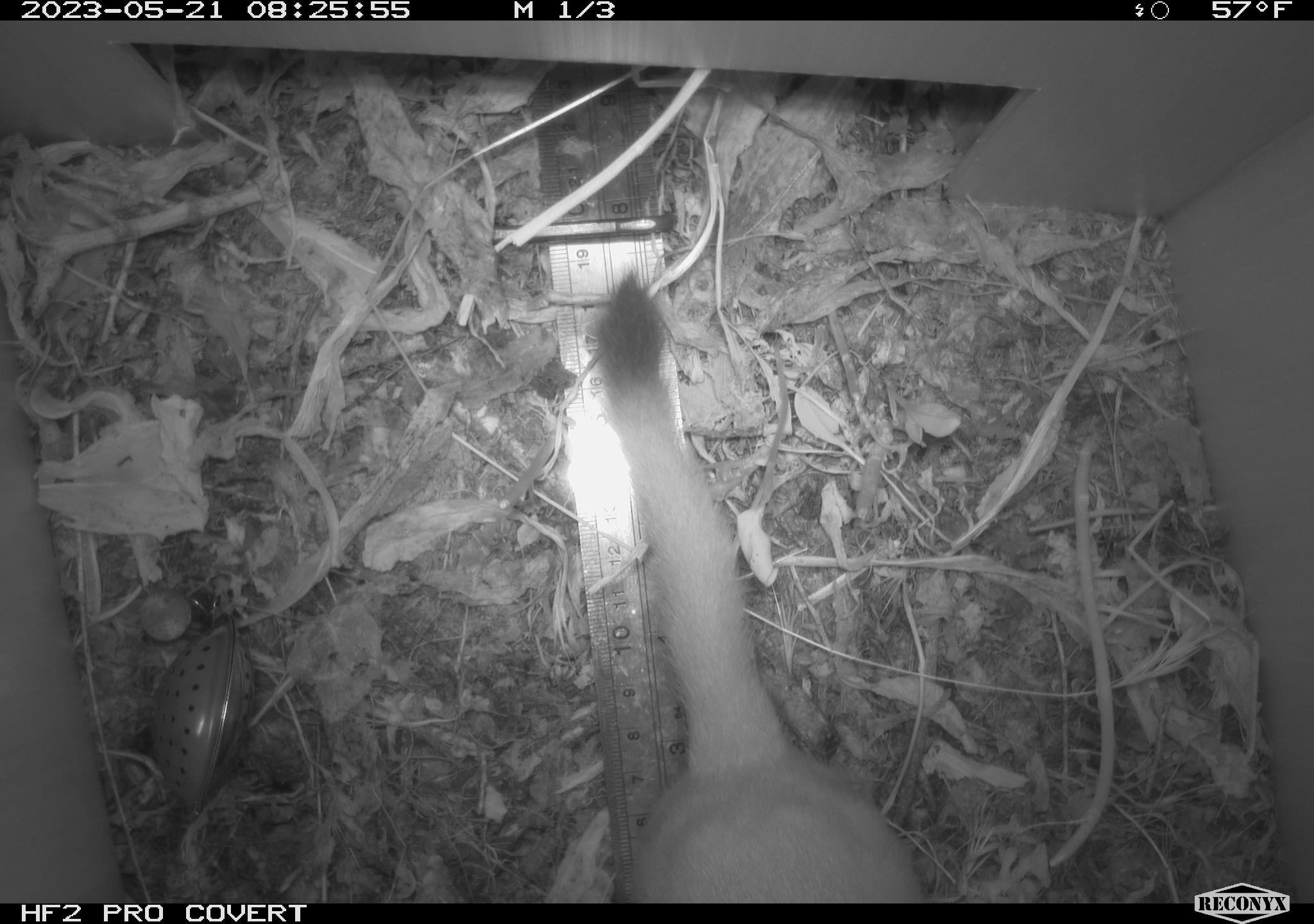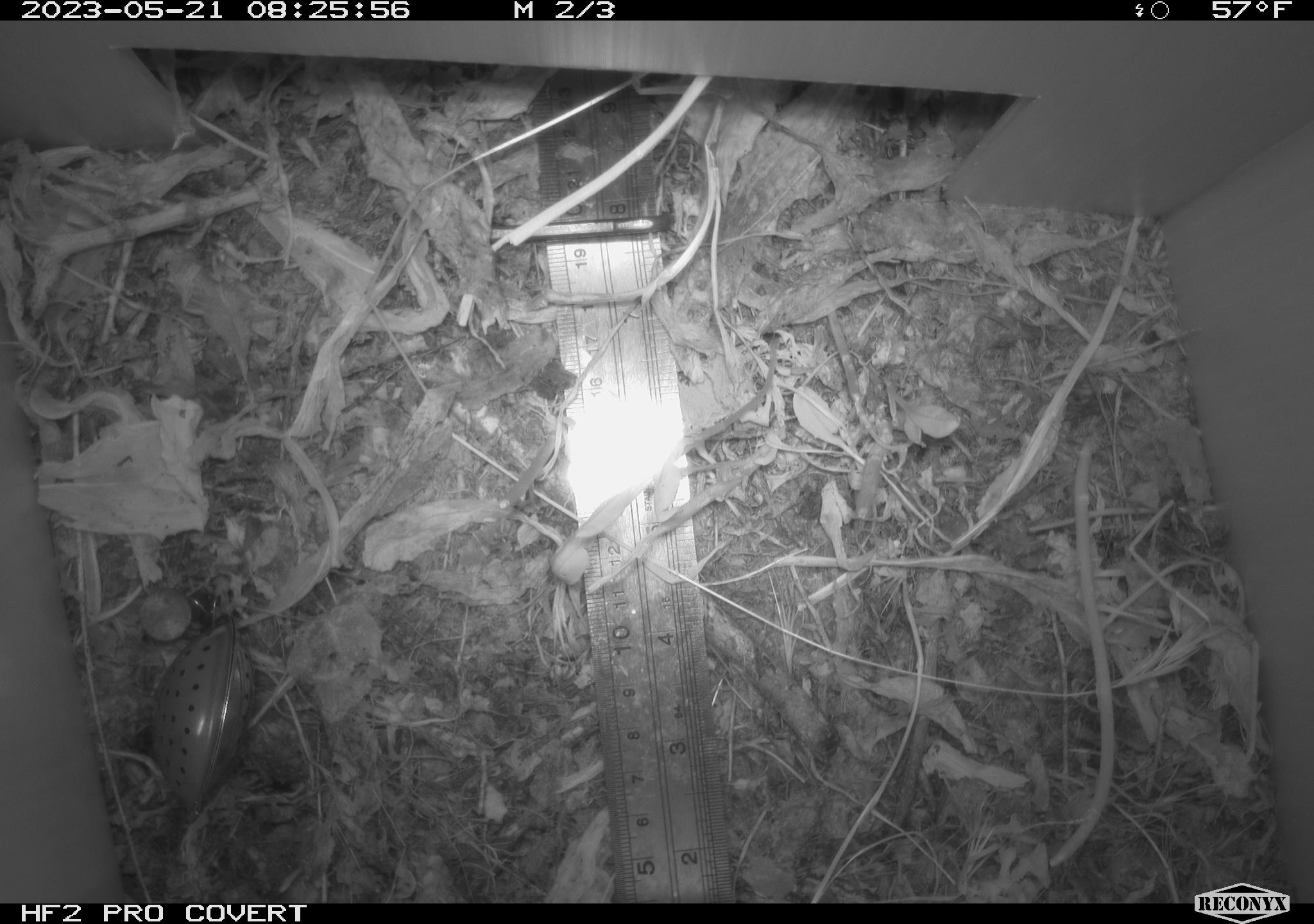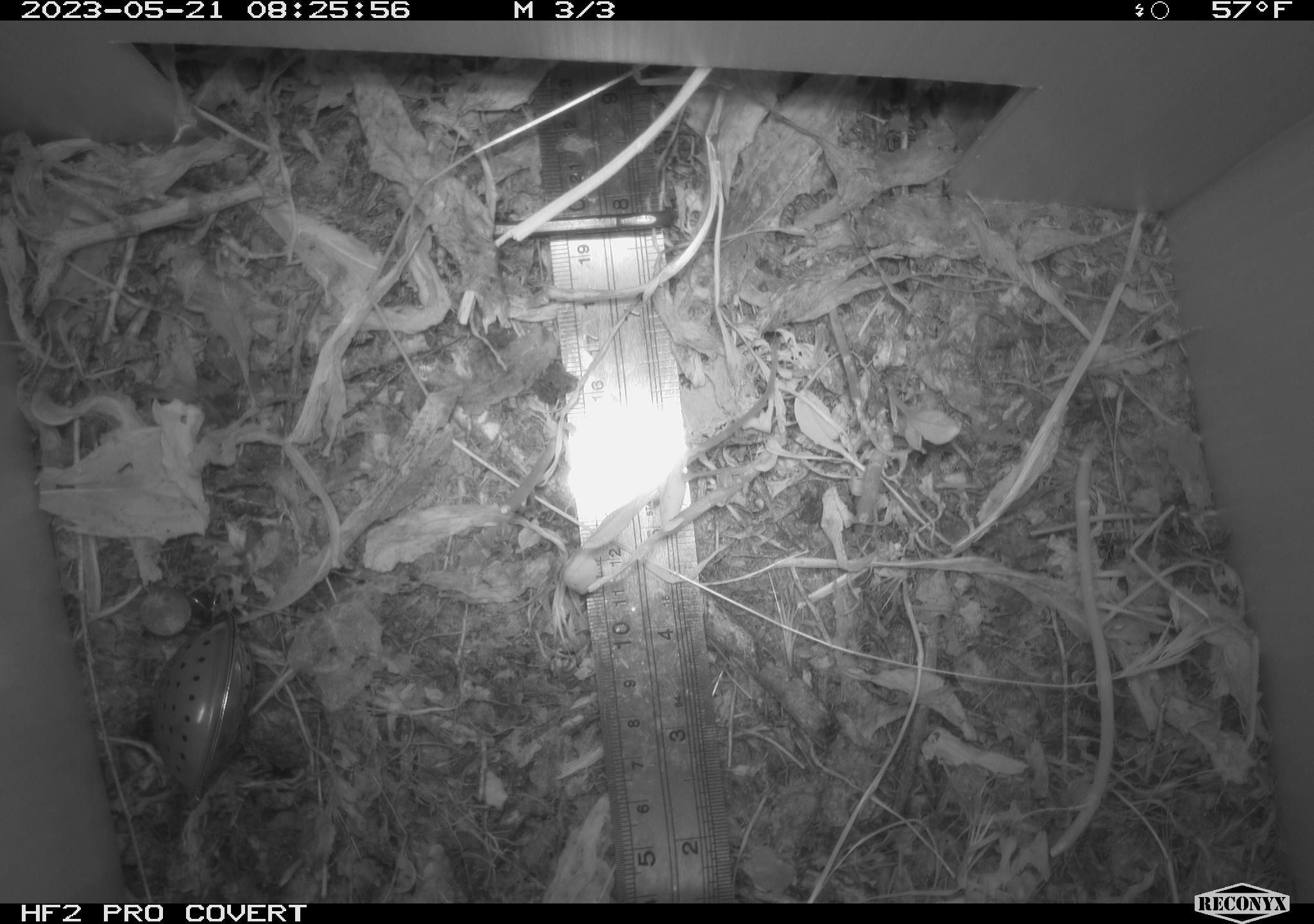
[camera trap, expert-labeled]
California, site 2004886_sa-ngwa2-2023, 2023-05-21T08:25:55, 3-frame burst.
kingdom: Animalia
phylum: Chordata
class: Mammalia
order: Carnivora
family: Mustelidae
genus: Neogale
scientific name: Neogale frenata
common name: long-tailed weasel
Long-tailed weasel (Neogale frenata).